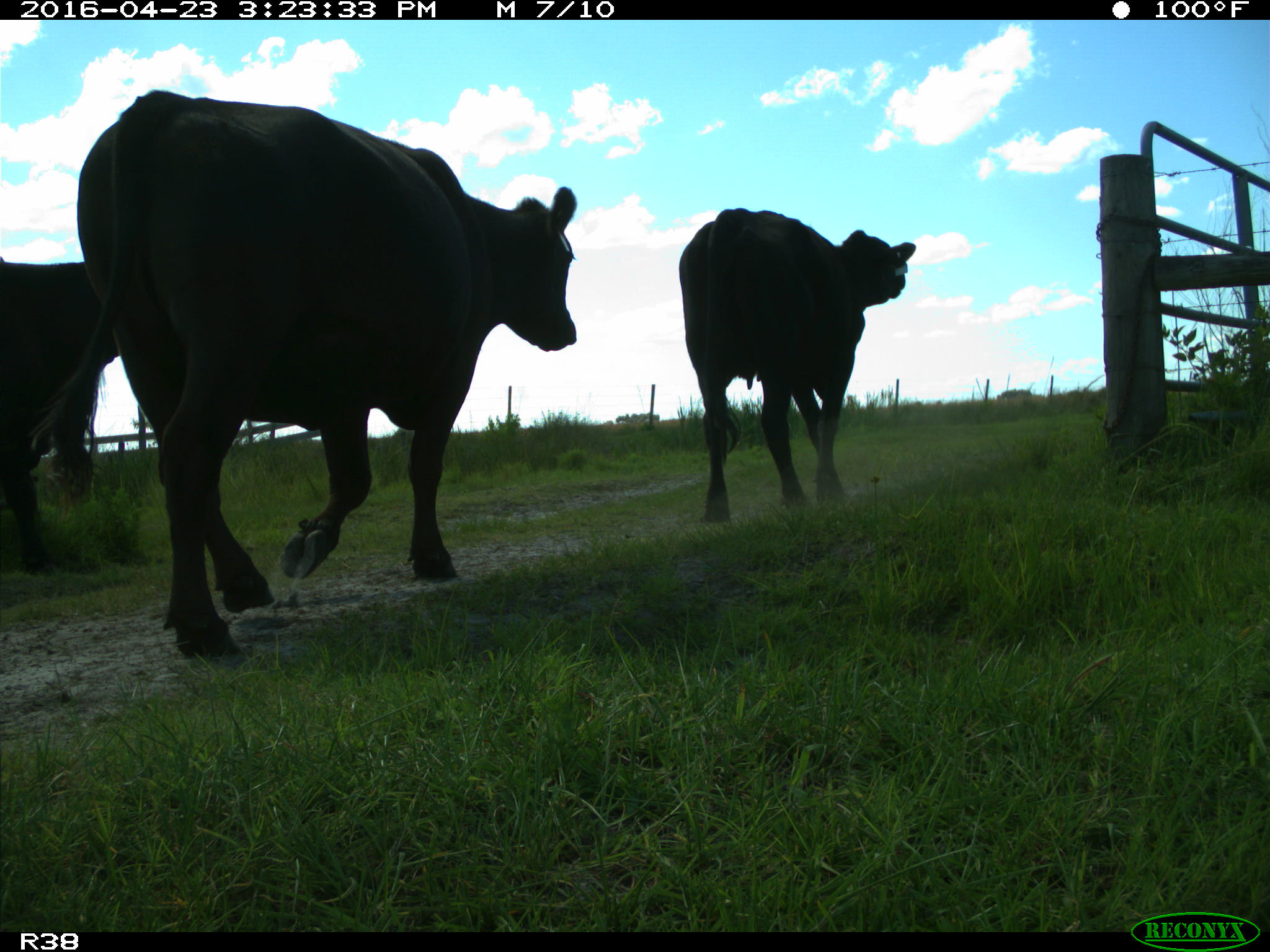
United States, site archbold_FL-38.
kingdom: Animalia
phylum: Chordata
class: Mammalia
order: Artiodactyla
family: Bovidae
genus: Bos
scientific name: Bos taurus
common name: domestic cow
Bos taurus (domestic cow).